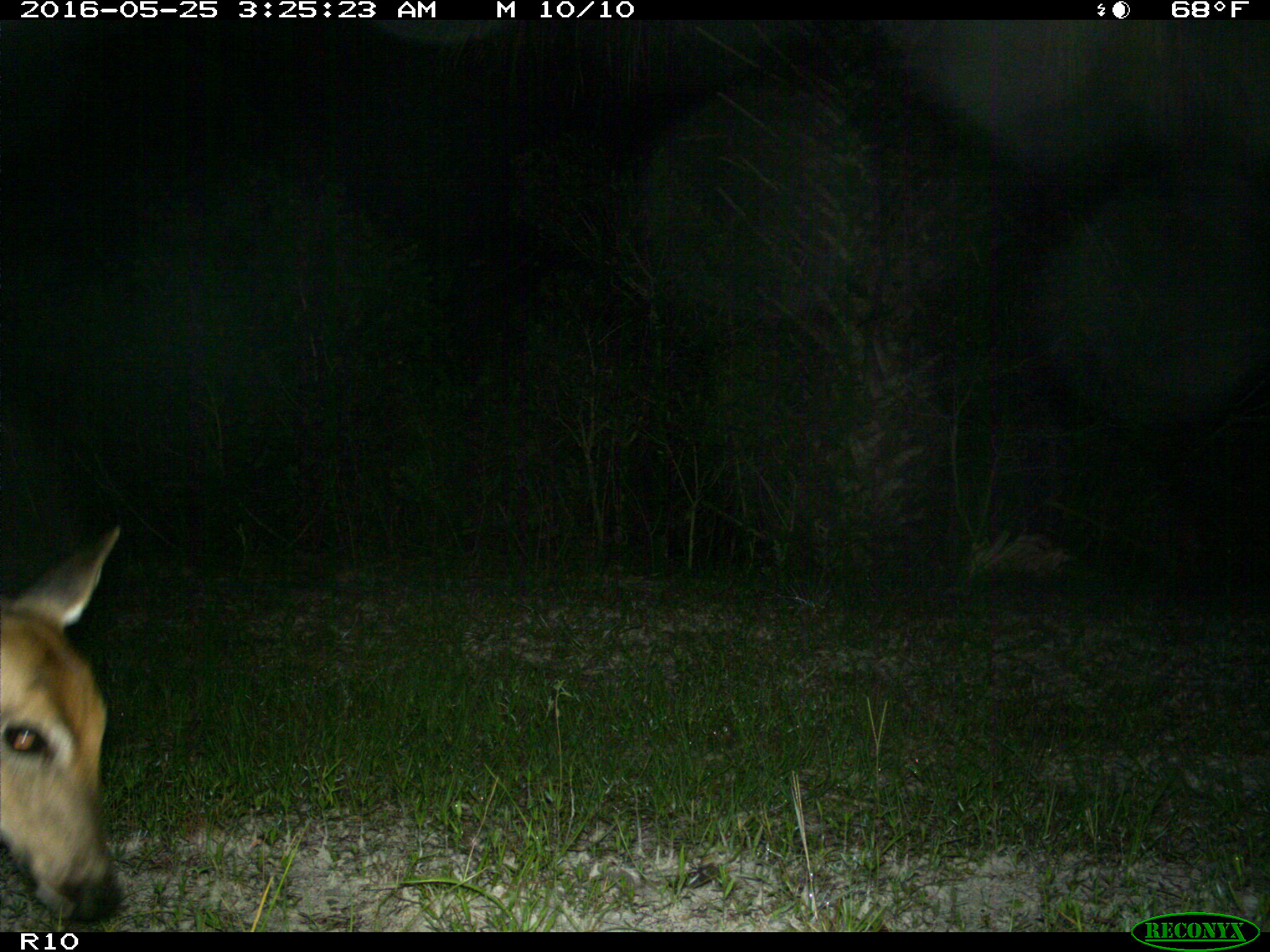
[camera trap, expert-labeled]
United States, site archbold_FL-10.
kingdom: Animalia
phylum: Chordata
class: Mammalia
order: Artiodactyla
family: Cervidae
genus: Odocoileus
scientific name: Odocoileus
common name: deer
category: unidentified deer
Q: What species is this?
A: Unidentified deer (deer) (Odocoileus).